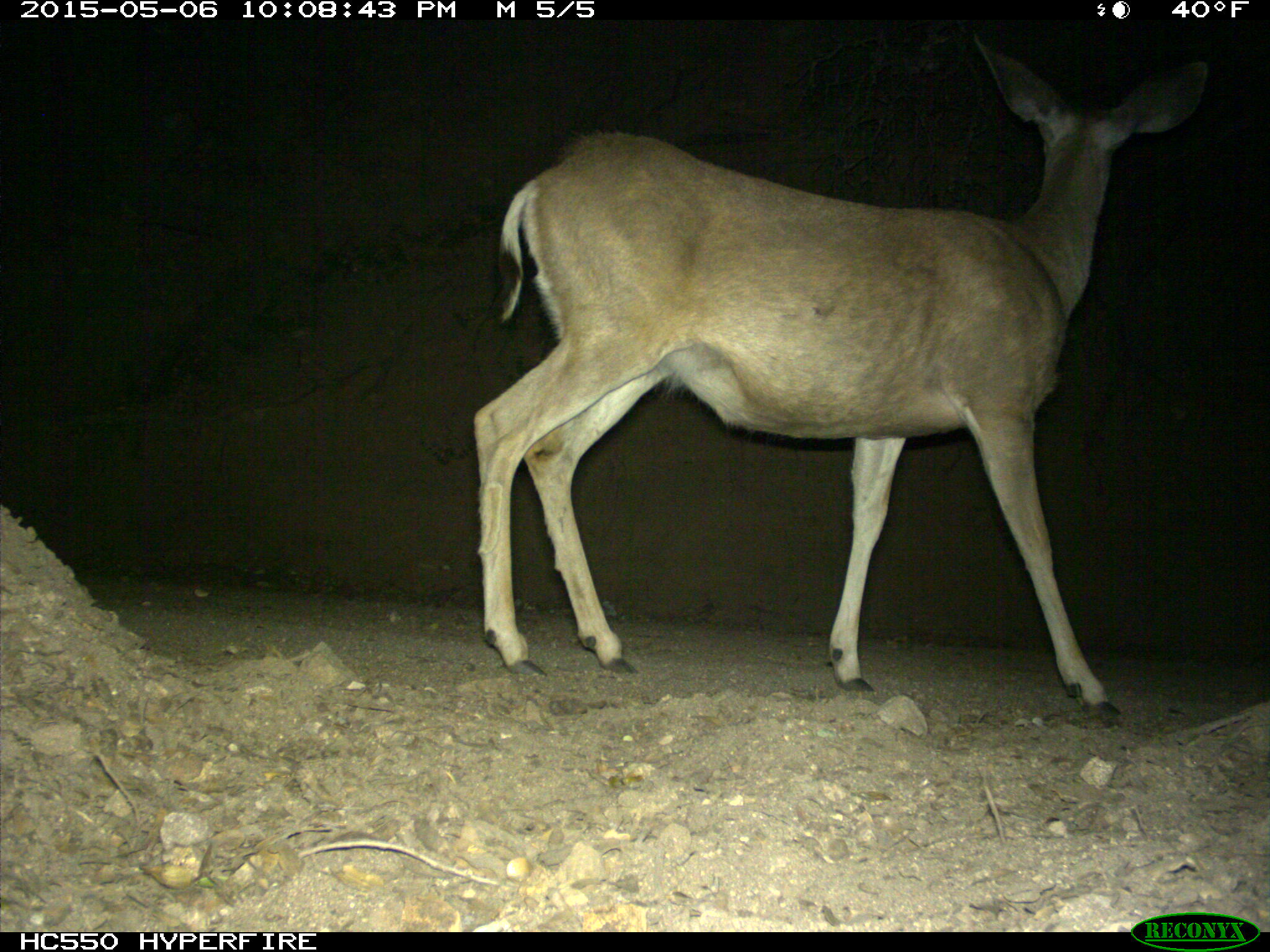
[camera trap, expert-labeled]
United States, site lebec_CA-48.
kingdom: Animalia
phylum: Chordata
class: Mammalia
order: Artiodactyla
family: Cervidae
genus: Odocoileus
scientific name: Odocoileus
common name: deer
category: unidentified deer